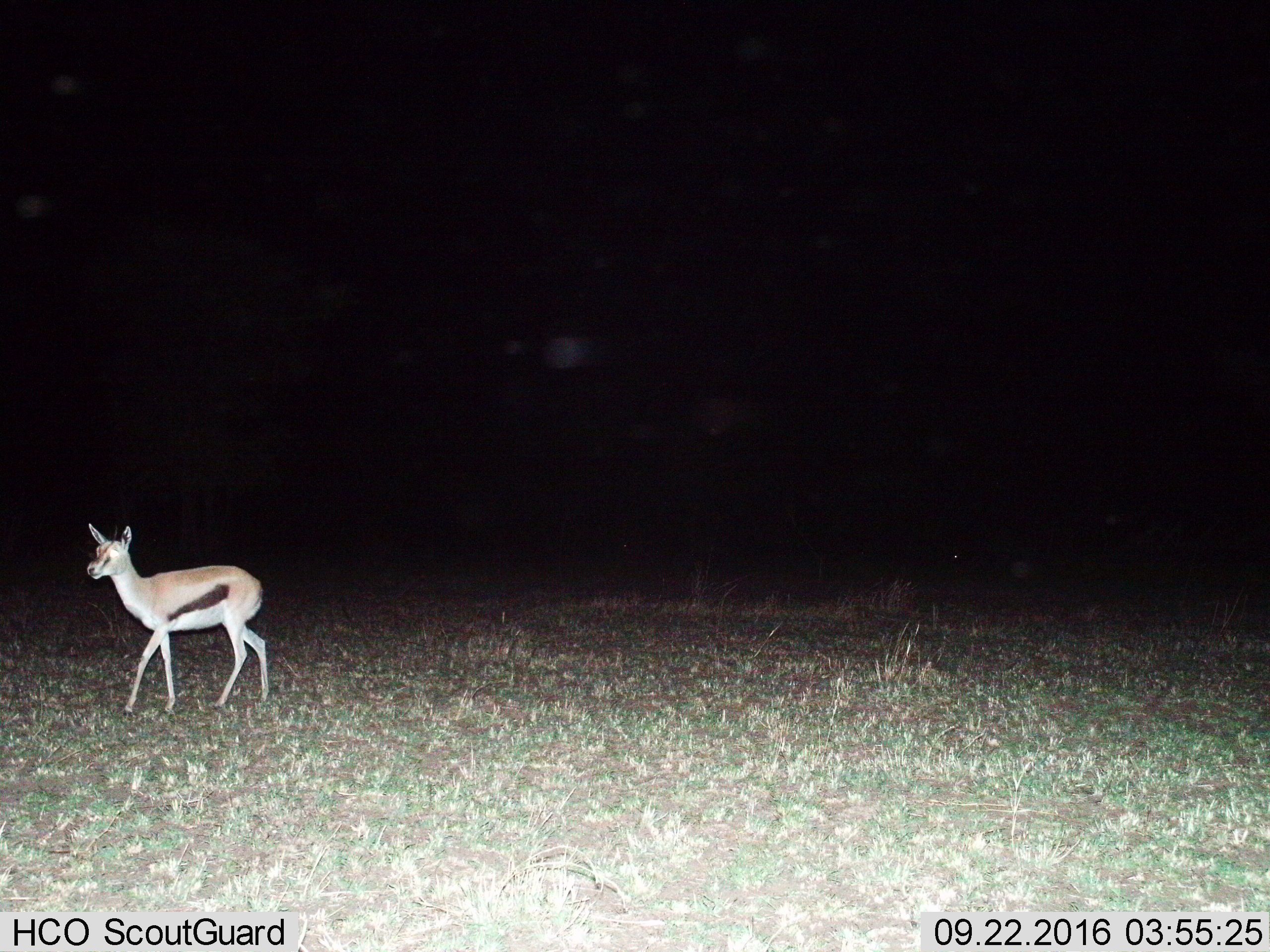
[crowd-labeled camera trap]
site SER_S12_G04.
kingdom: Animalia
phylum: Chordata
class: Mammalia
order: Artiodactyla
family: Bovidae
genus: Eudorcas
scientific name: Eudorcas thomsonii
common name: thomson's gazelle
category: gazellethomsons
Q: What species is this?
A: Gazellethomsons (thomson's gazelle) (Eudorcas thomsonii).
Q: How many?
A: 1.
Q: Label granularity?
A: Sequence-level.